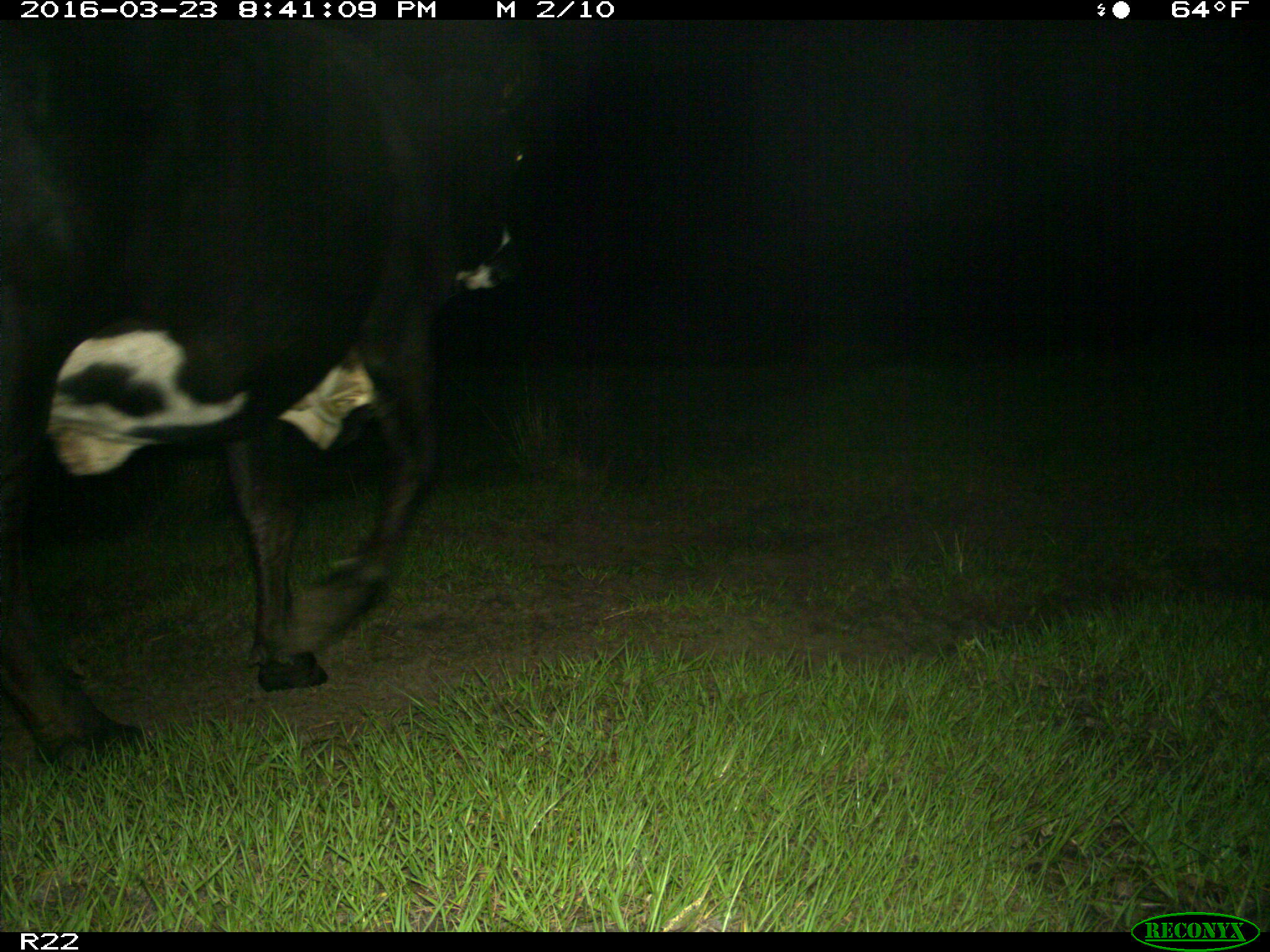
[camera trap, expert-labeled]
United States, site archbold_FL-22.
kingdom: Animalia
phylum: Chordata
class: Mammalia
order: Artiodactyla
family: Bovidae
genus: Bos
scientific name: Bos taurus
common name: domestic cow